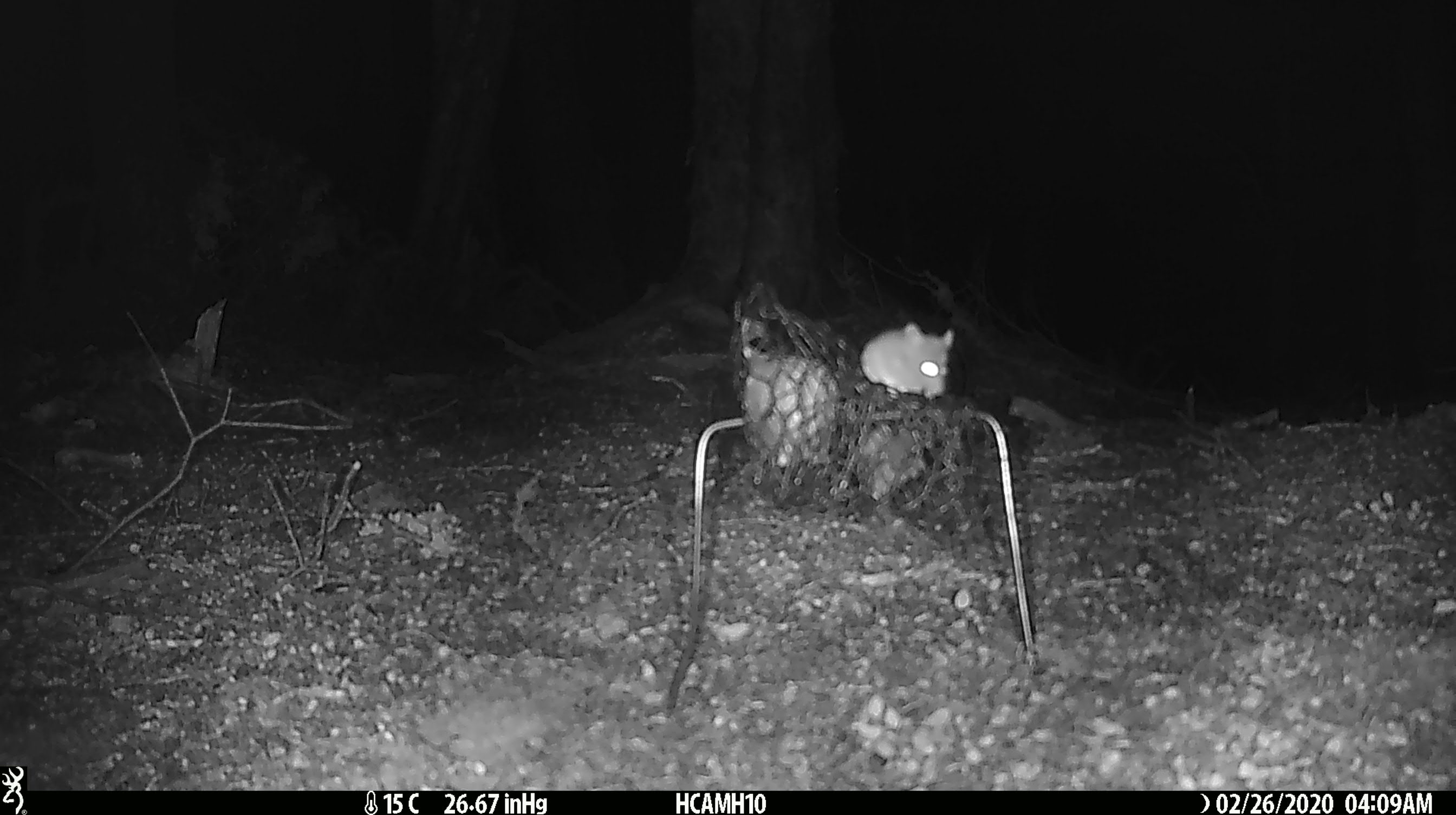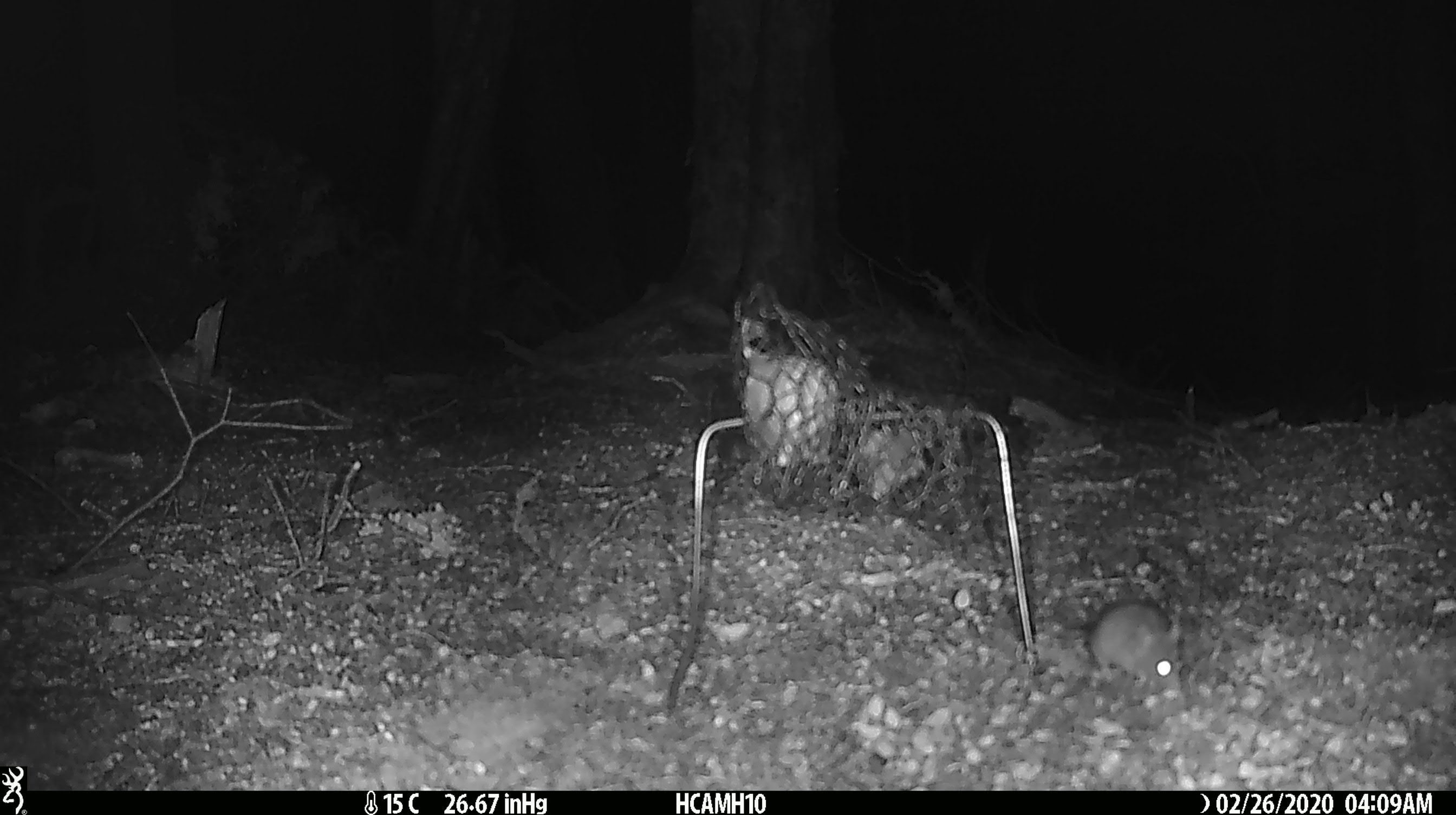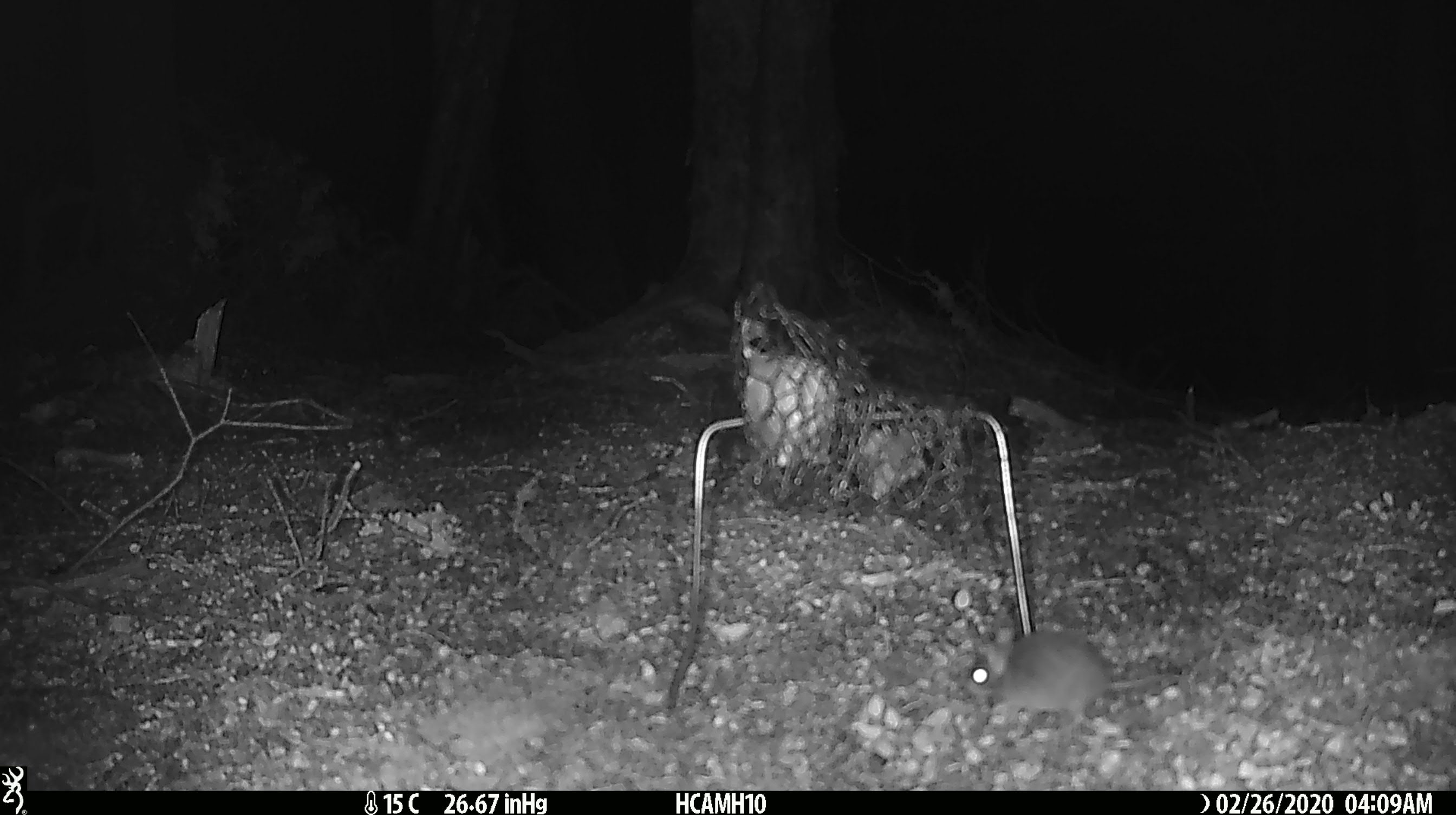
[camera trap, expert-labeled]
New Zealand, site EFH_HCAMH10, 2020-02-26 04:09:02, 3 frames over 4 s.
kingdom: Animalia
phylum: Chordata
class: Mammalia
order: Rodentia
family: Muridae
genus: Mus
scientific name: Mus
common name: mouse